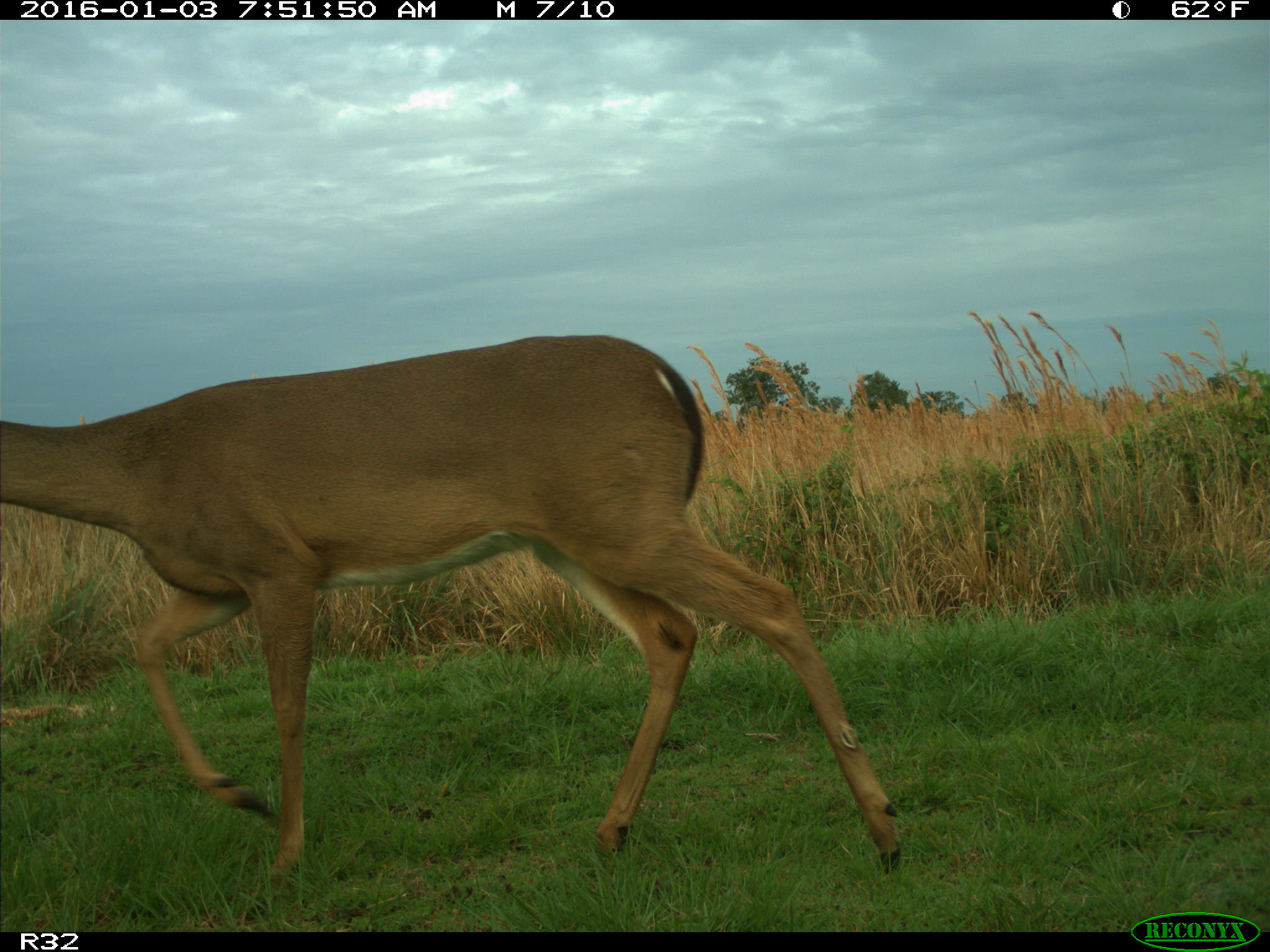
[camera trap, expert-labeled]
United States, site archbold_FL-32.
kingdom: Animalia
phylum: Chordata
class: Mammalia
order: Artiodactyla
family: Cervidae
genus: Odocoileus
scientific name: Odocoileus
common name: deer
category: unidentified deer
Unidentified deer (deer) (Odocoileus).